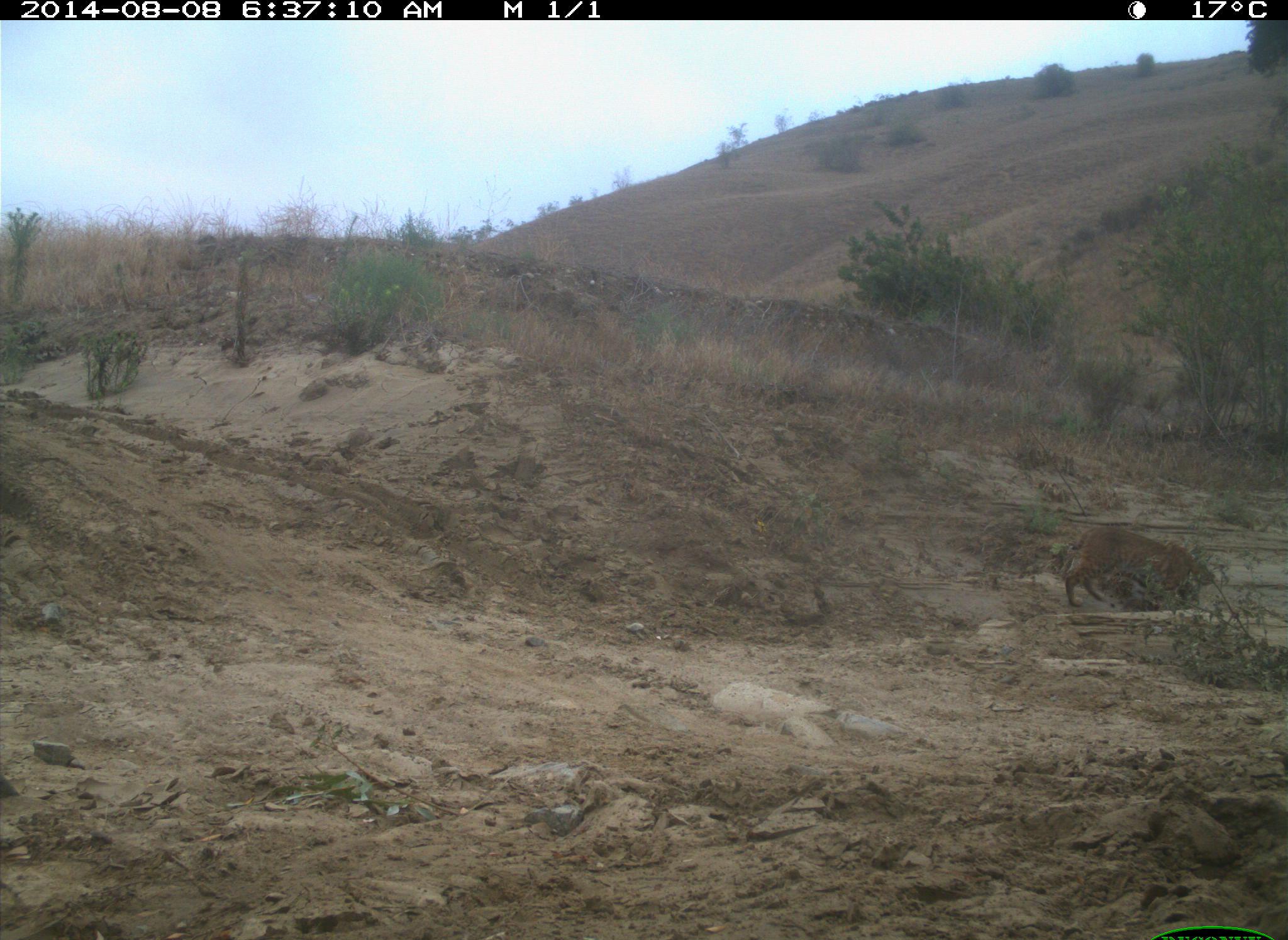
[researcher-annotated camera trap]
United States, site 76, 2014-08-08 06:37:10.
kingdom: Animalia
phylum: Chordata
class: Mammalia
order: Carnivora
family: Felidae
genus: Lynx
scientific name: Lynx rufus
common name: bobcat